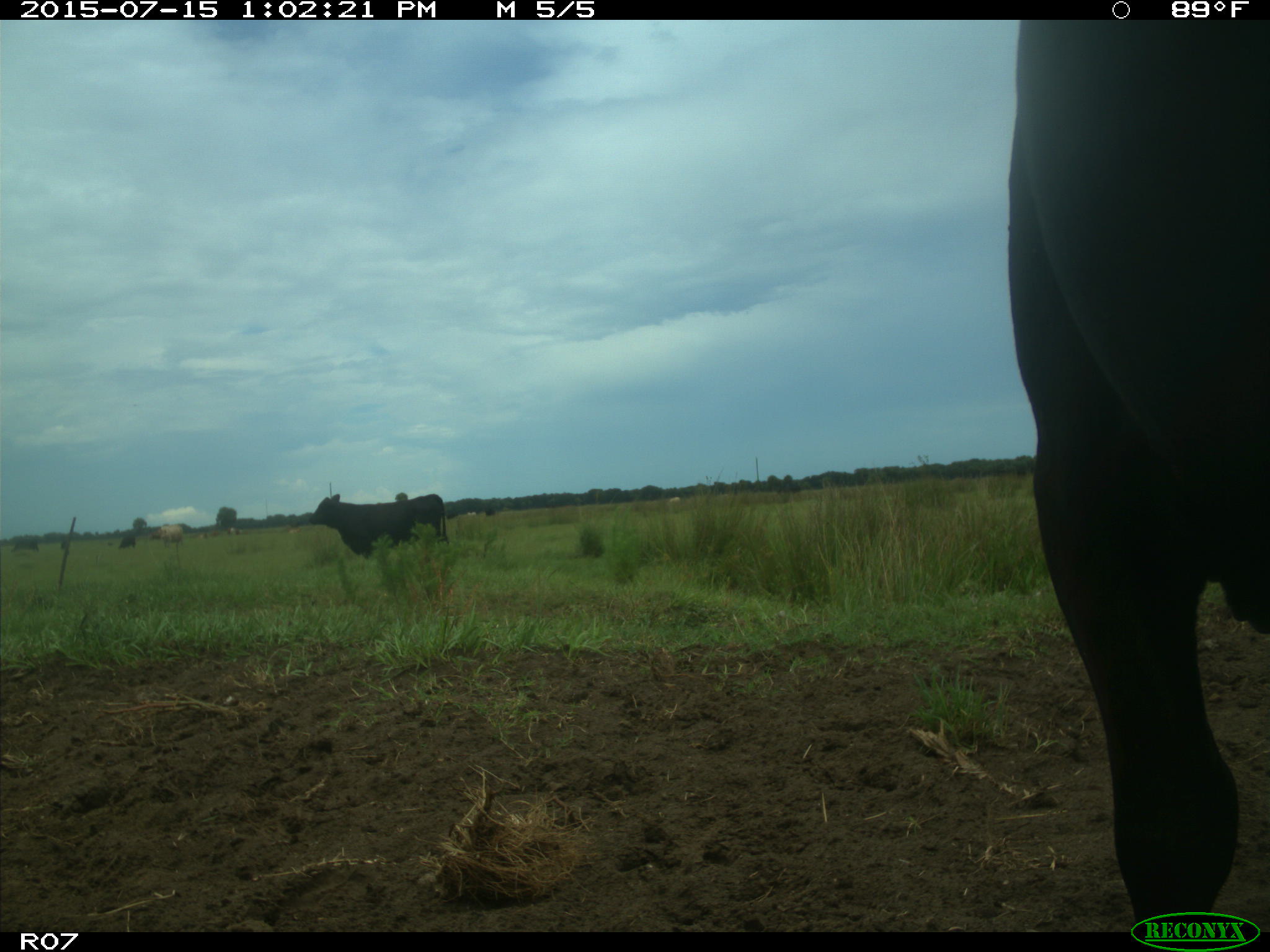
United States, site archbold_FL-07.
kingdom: Animalia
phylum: Chordata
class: Mammalia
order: Artiodactyla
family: Bovidae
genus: Bos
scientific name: Bos taurus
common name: domestic cow